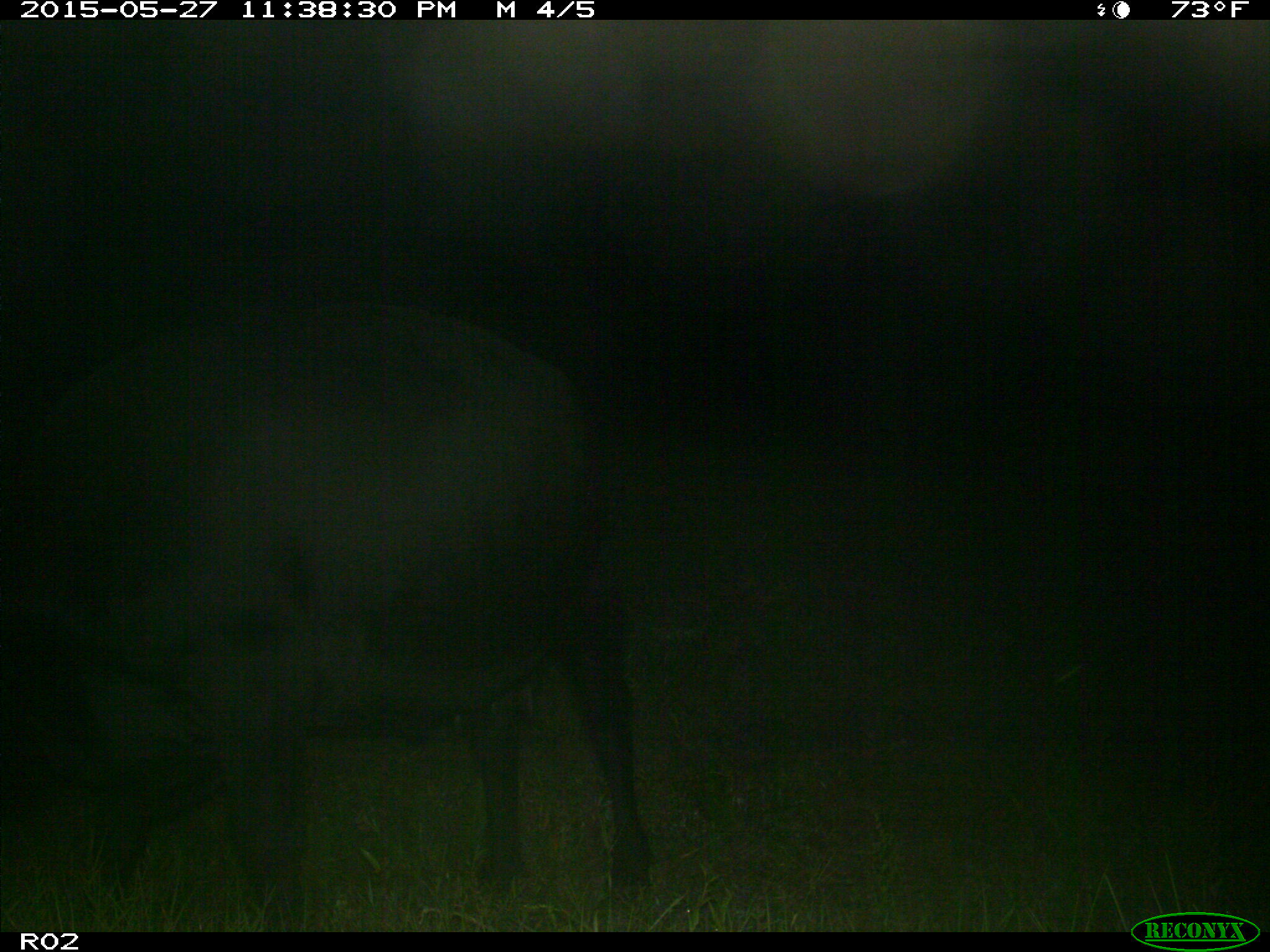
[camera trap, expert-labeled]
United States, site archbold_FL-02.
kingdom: Animalia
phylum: Chordata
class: Mammalia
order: Artiodactyla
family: Bovidae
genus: Bos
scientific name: Bos taurus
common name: domestic cow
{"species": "Bos taurus (domestic cow)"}